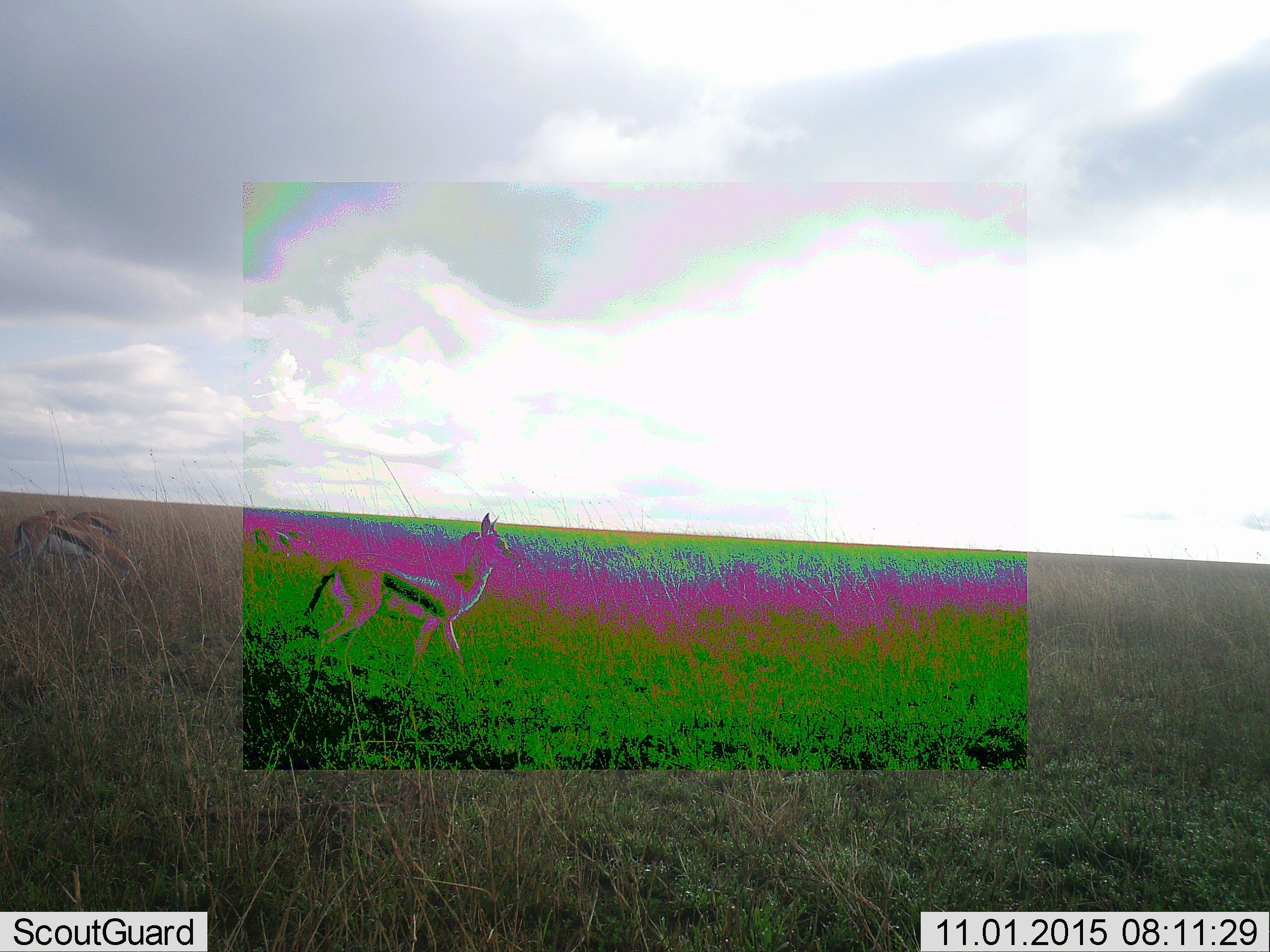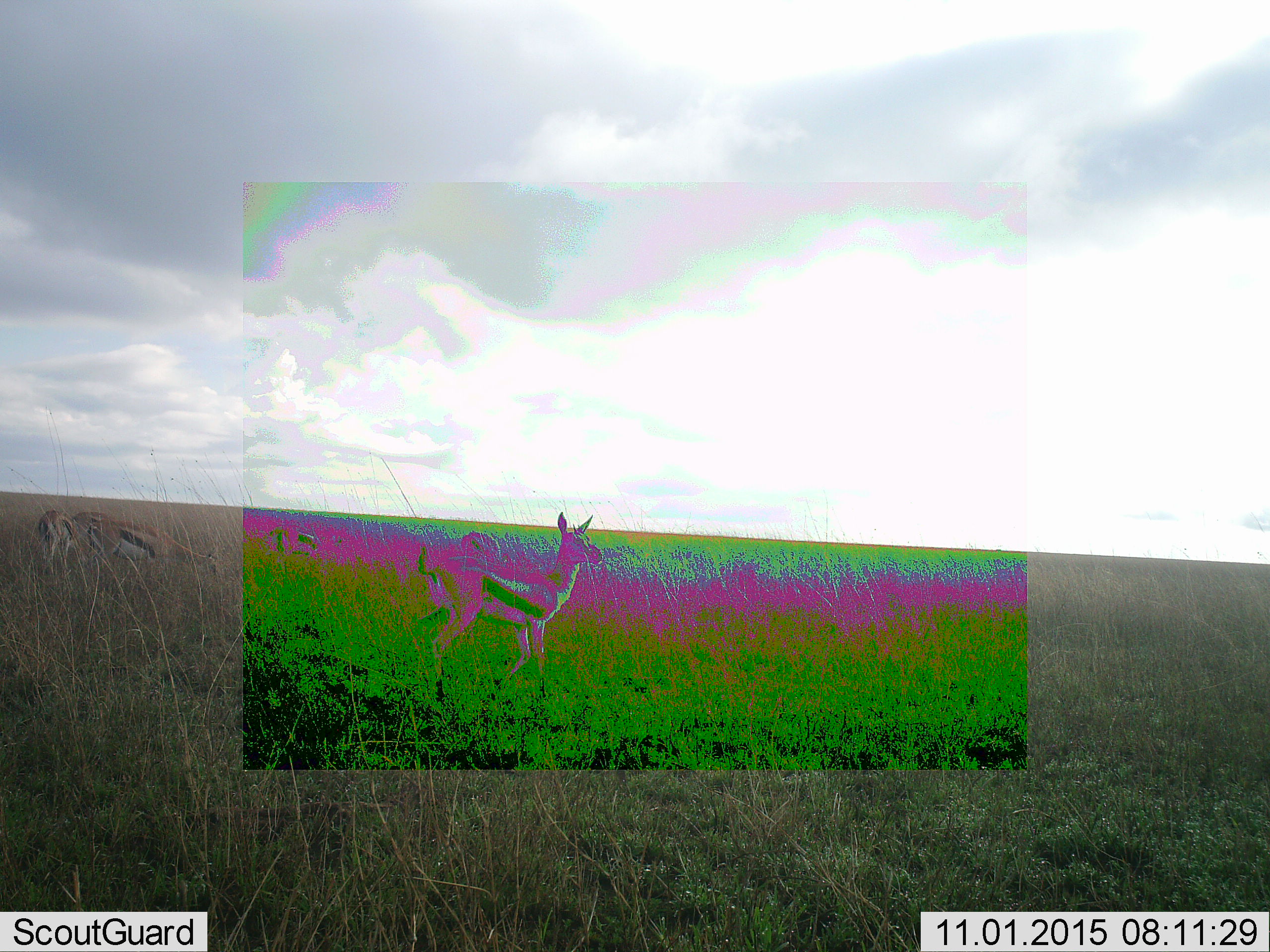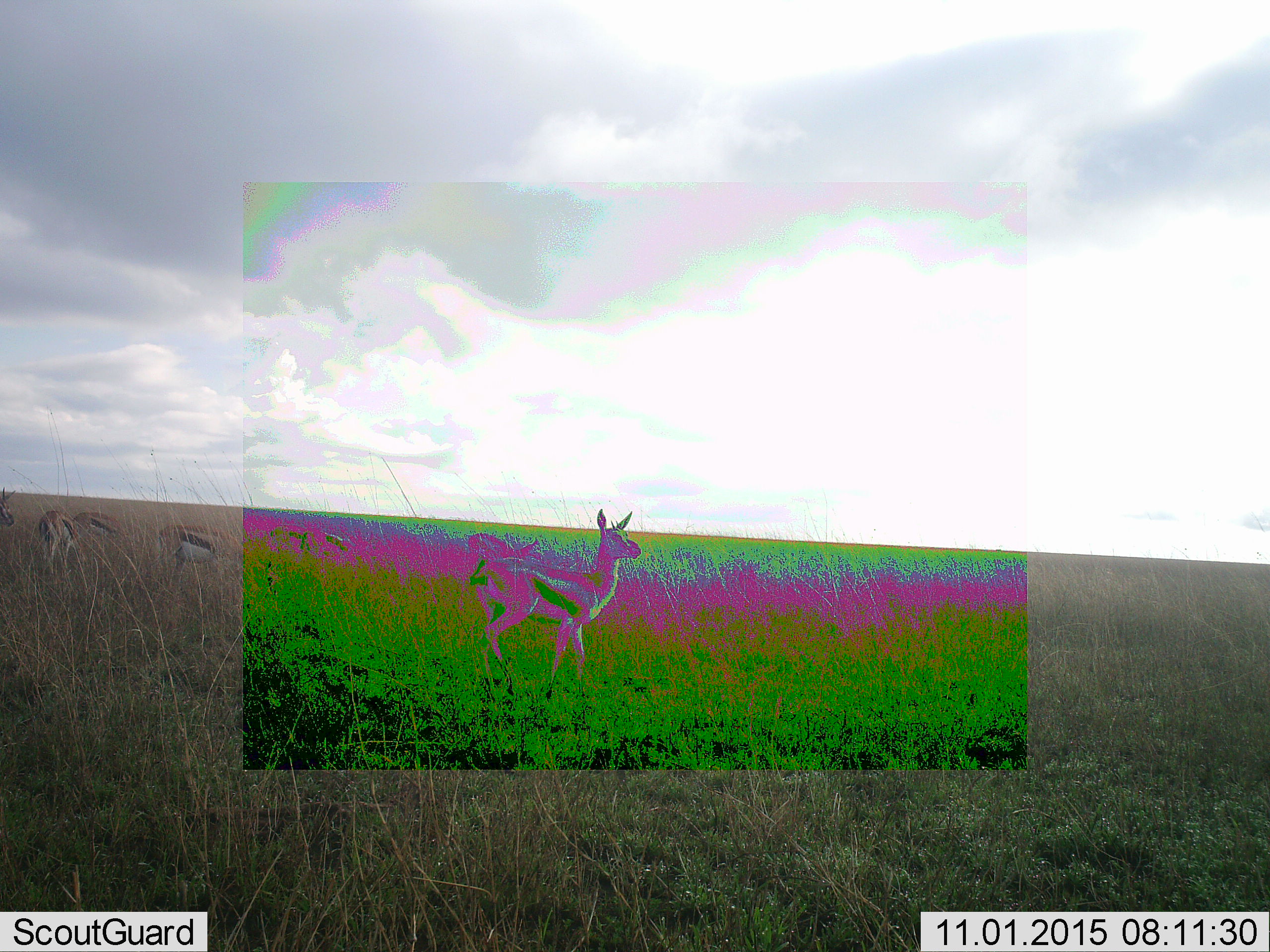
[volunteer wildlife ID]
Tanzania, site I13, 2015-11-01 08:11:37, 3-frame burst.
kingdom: Animalia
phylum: Chordata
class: Mammalia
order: Artiodactyla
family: Bovidae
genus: Eudorcas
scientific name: Eudorcas thomsonii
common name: thomson's gazelle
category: gazellethomsons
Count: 5.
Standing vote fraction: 60%.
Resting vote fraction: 0%.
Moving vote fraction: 80%.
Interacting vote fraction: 0%.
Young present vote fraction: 10%.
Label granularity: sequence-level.